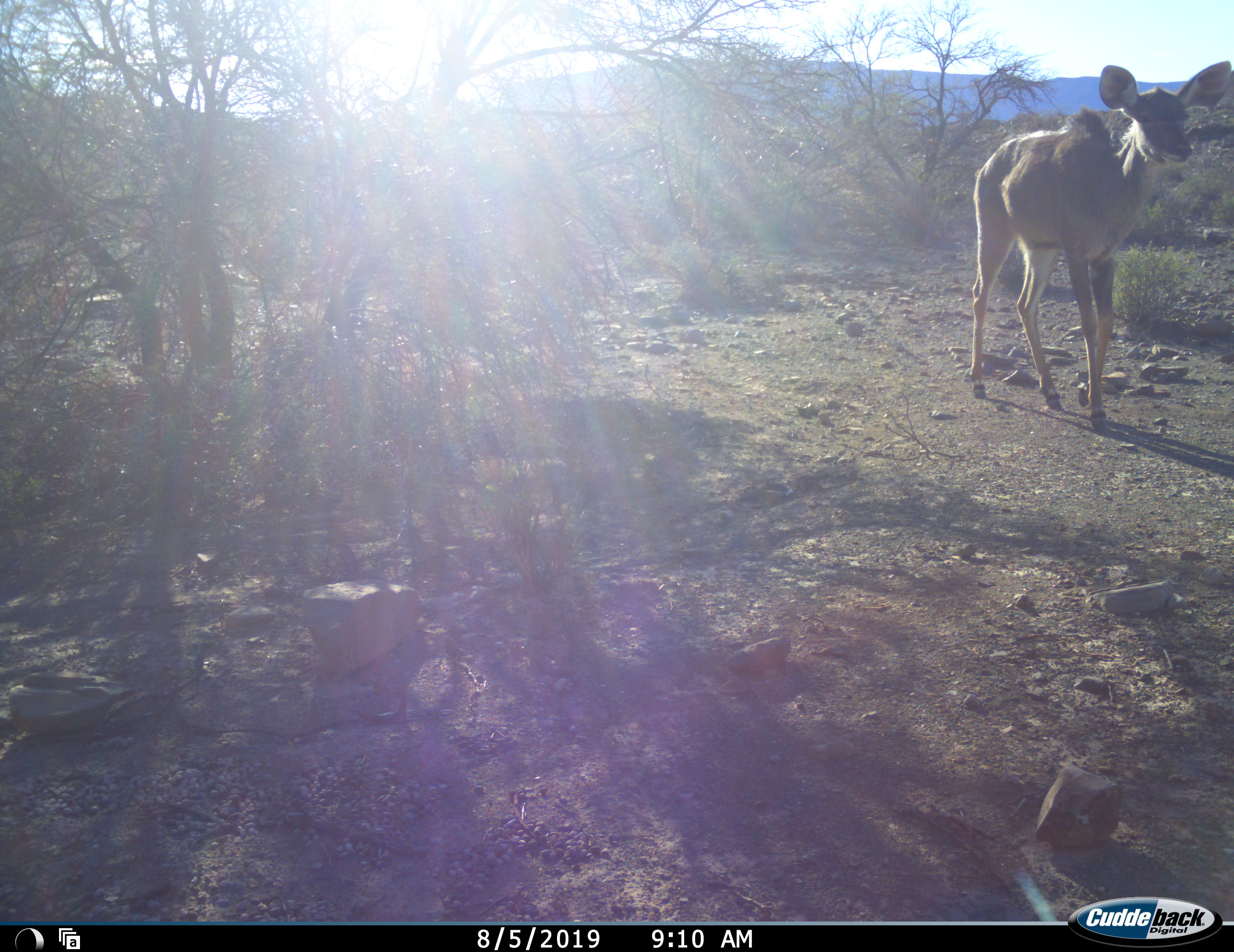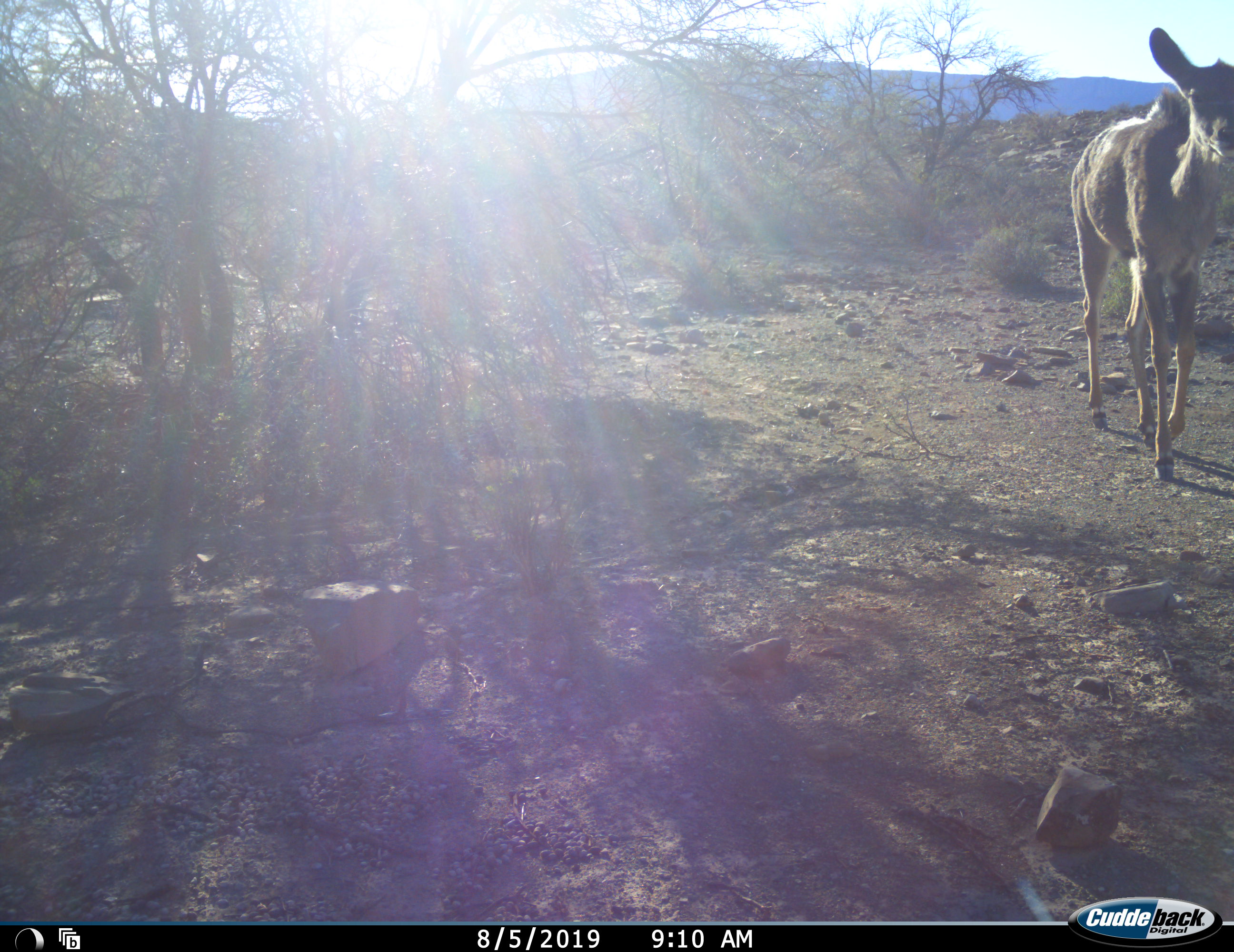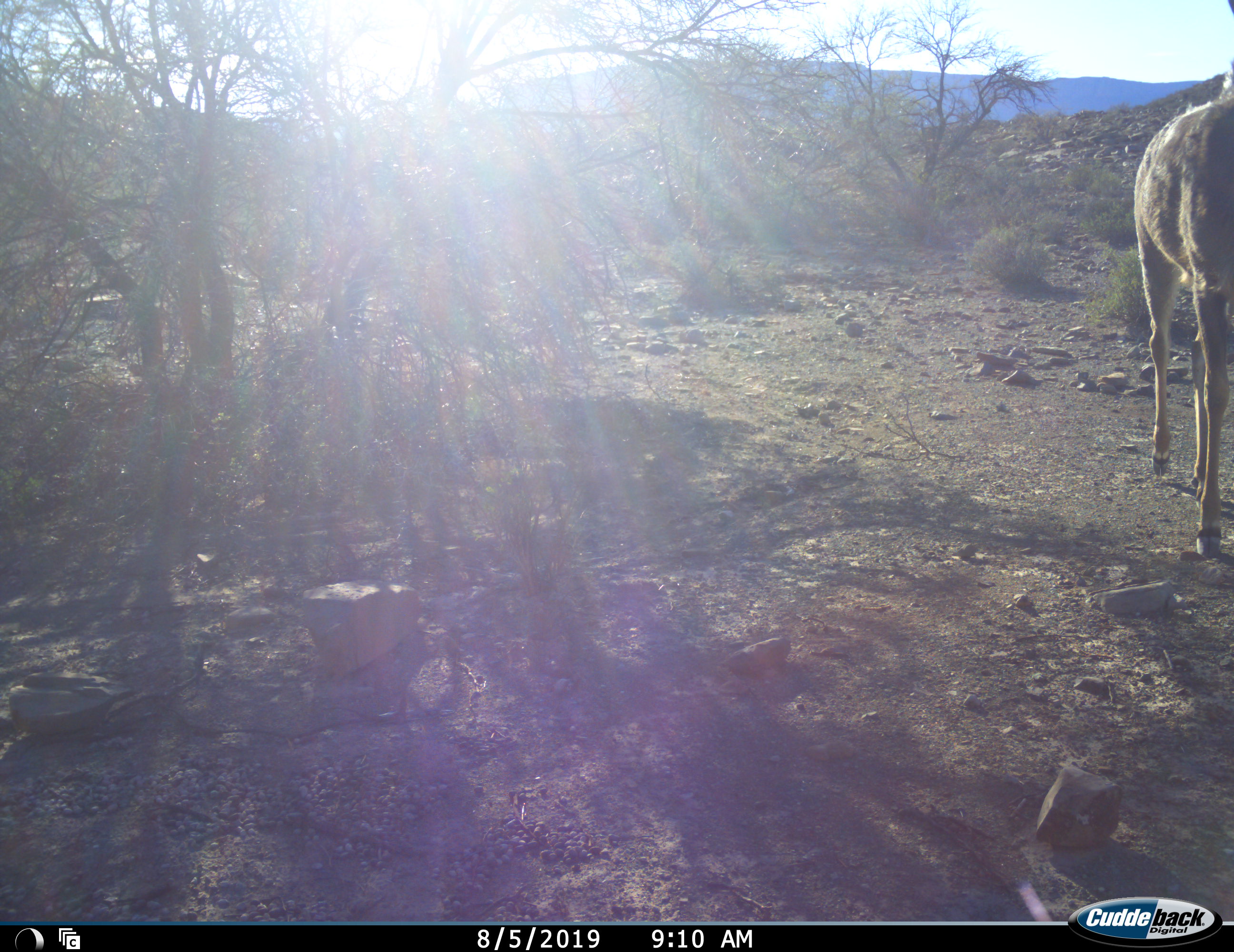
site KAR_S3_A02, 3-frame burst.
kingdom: Animalia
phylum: Chordata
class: Mammalia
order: Artiodactyla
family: Bovidae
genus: Tragelaphus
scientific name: Tragelaphus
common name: kudu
Kudu (Tragelaphus), count 1. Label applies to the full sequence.